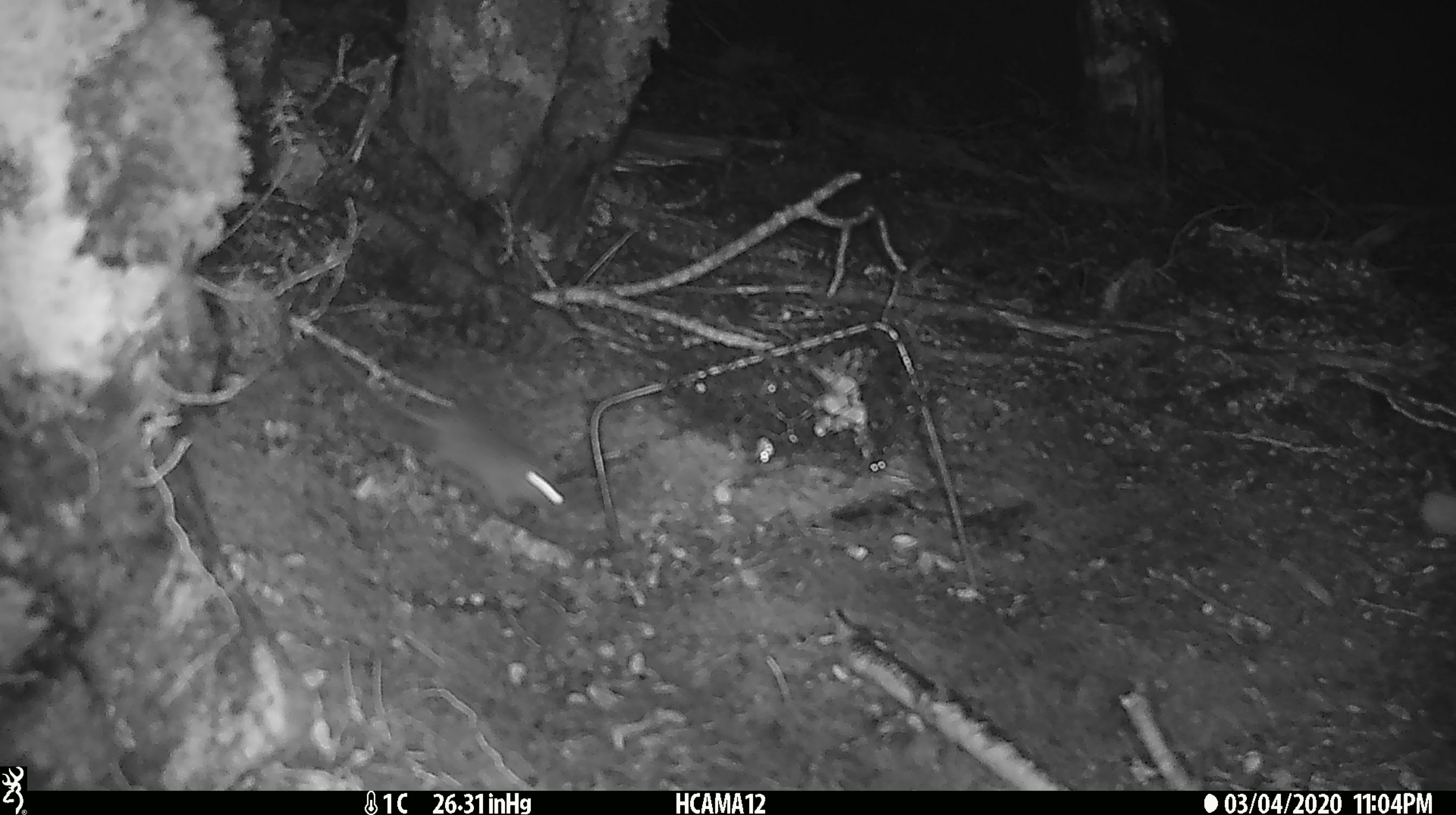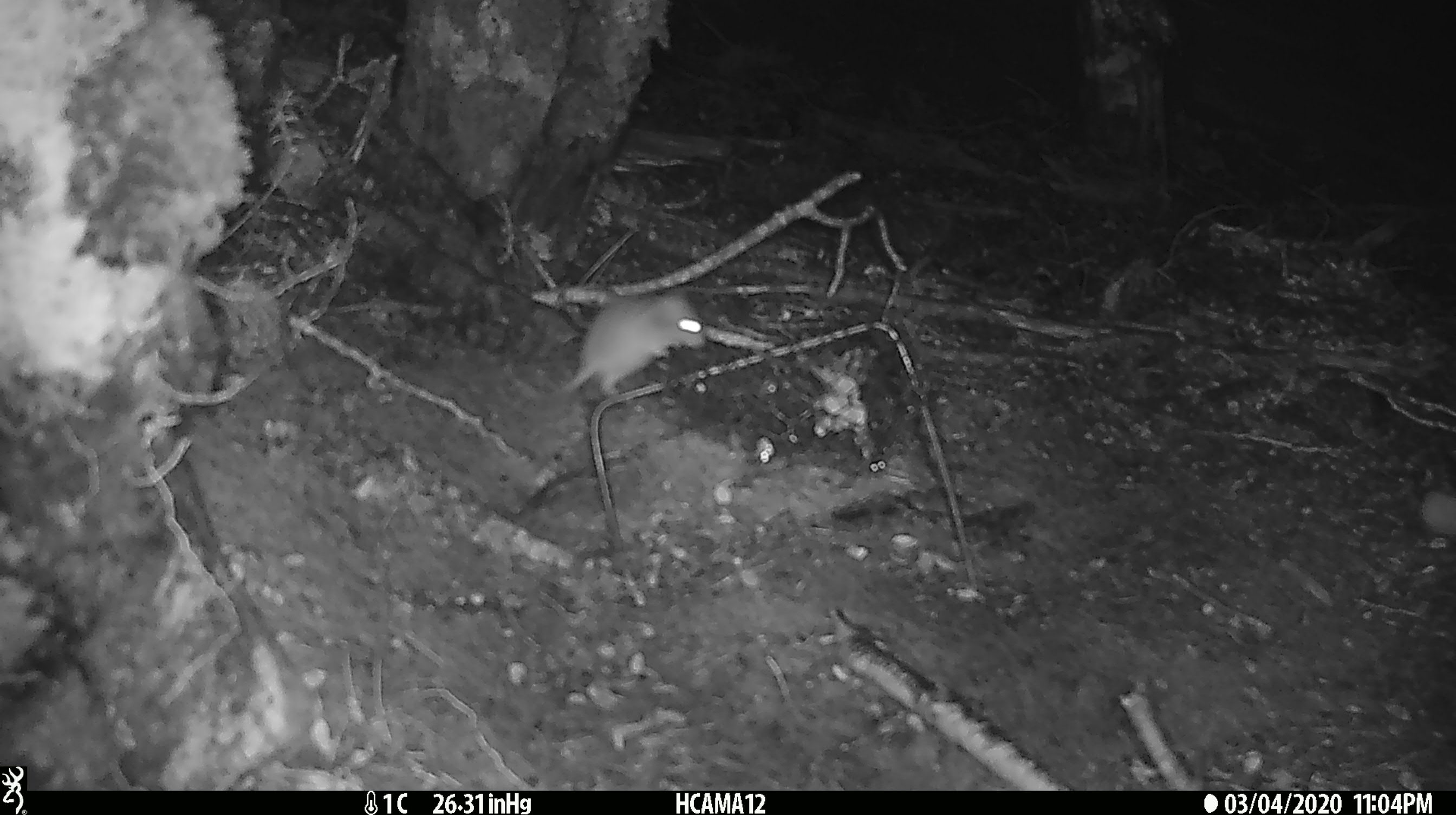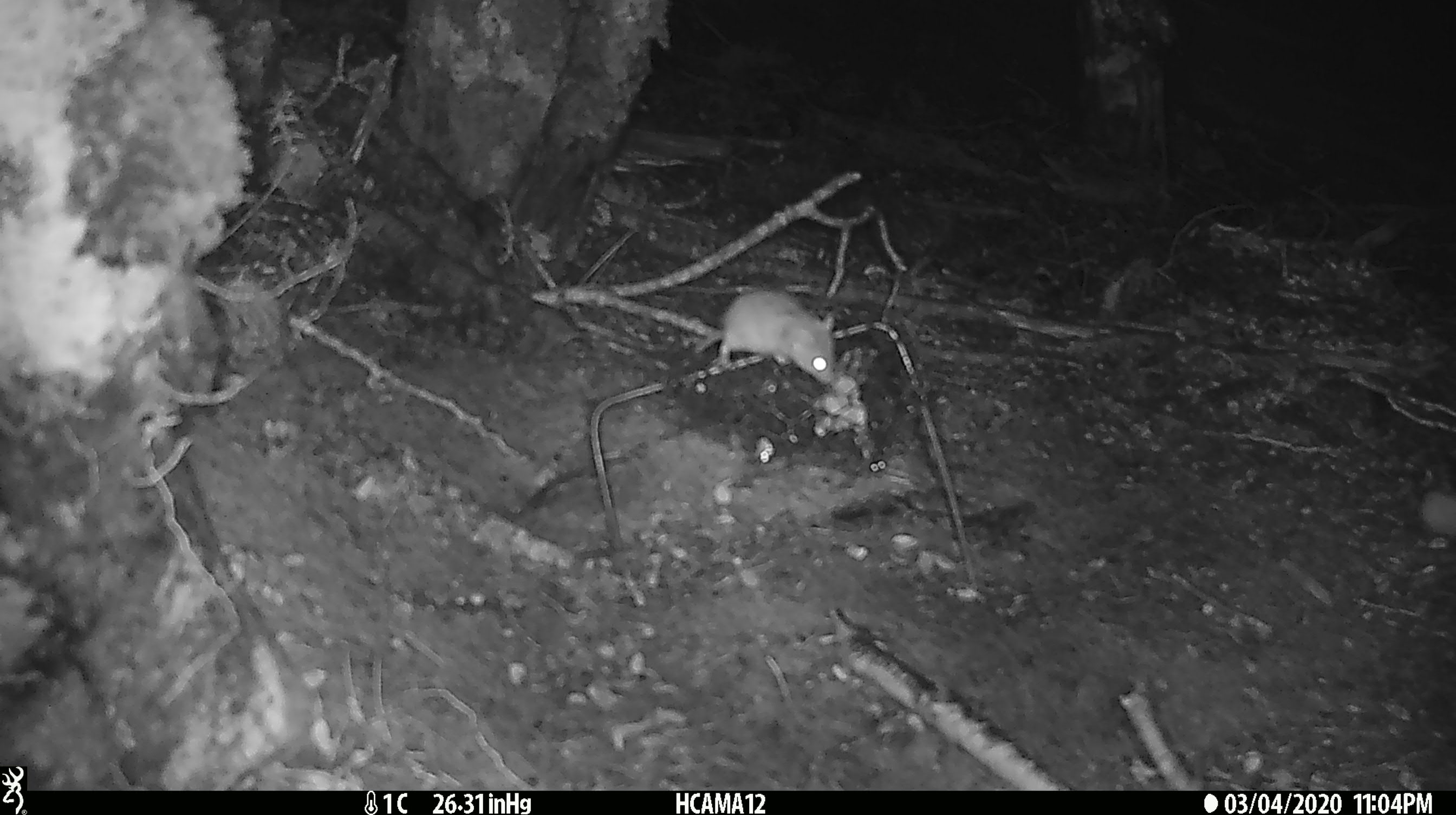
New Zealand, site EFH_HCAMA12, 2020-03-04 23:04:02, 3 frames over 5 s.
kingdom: Animalia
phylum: Chordata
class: Mammalia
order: Rodentia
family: Muridae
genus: Mus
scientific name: Mus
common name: mouse